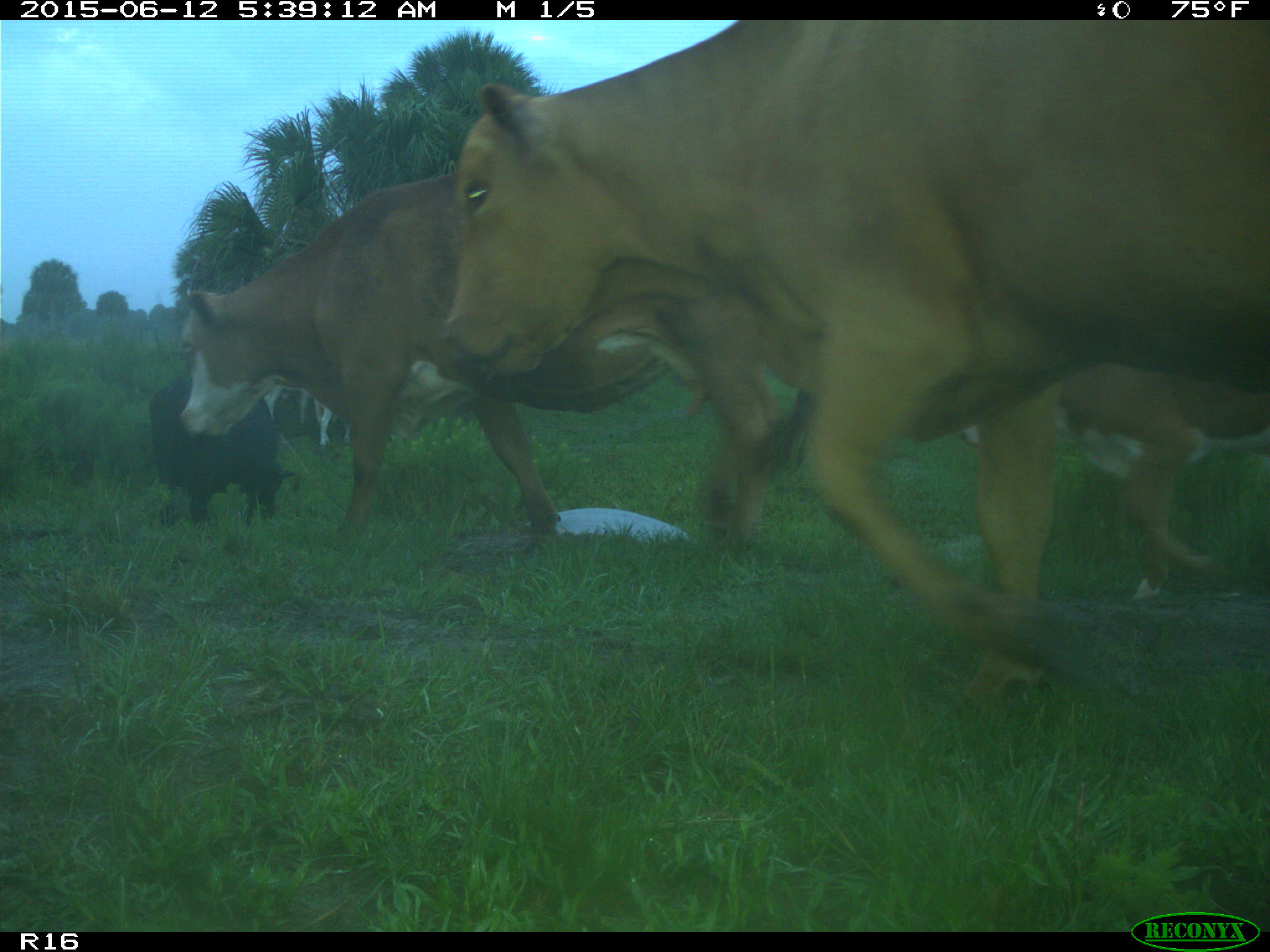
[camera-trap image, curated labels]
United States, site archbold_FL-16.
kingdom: Animalia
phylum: Chordata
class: Mammalia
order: Artiodactyla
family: Bovidae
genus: Bos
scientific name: Bos taurus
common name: domestic cow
Bos taurus (domestic cow).